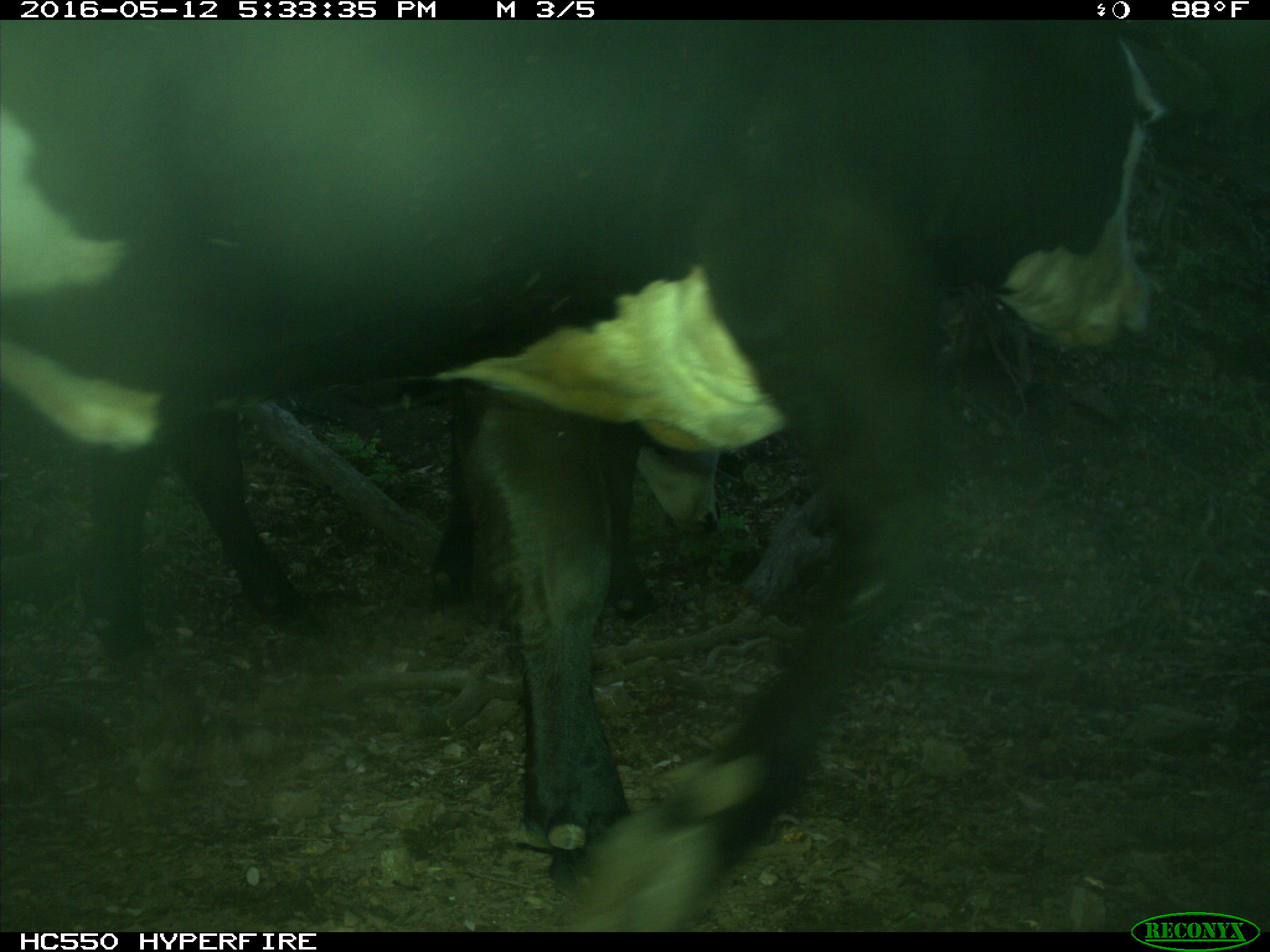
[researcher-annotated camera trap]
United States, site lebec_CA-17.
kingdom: Animalia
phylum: Chordata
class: Mammalia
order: Artiodactyla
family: Bovidae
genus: Bos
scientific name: Bos taurus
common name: domestic cow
Bos taurus (domestic cow).